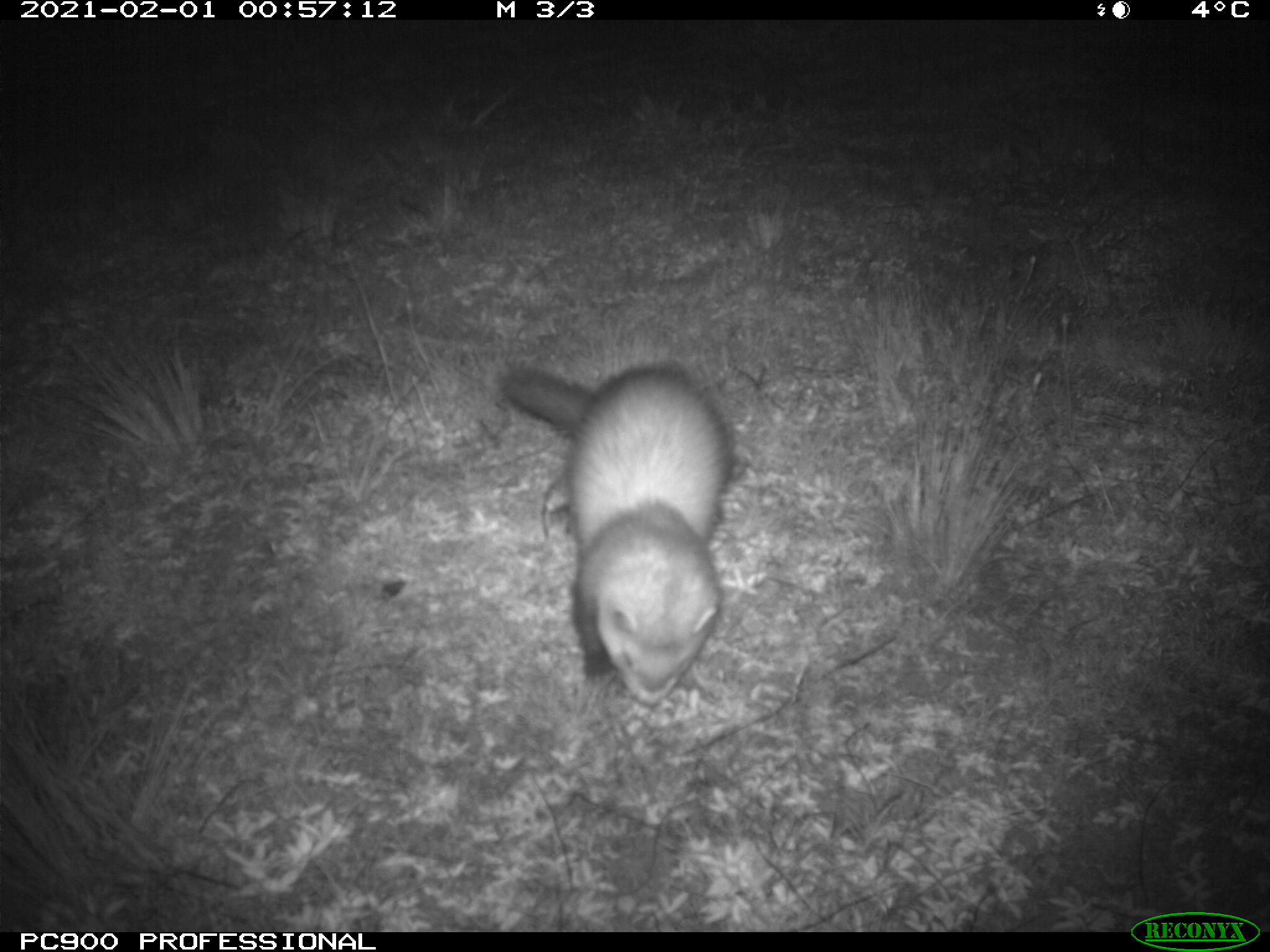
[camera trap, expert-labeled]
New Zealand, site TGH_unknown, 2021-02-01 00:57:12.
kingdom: Animalia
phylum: Chordata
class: Mammalia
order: Carnivora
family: Mustelidae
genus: Mustela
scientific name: Mustela furo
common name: ferret